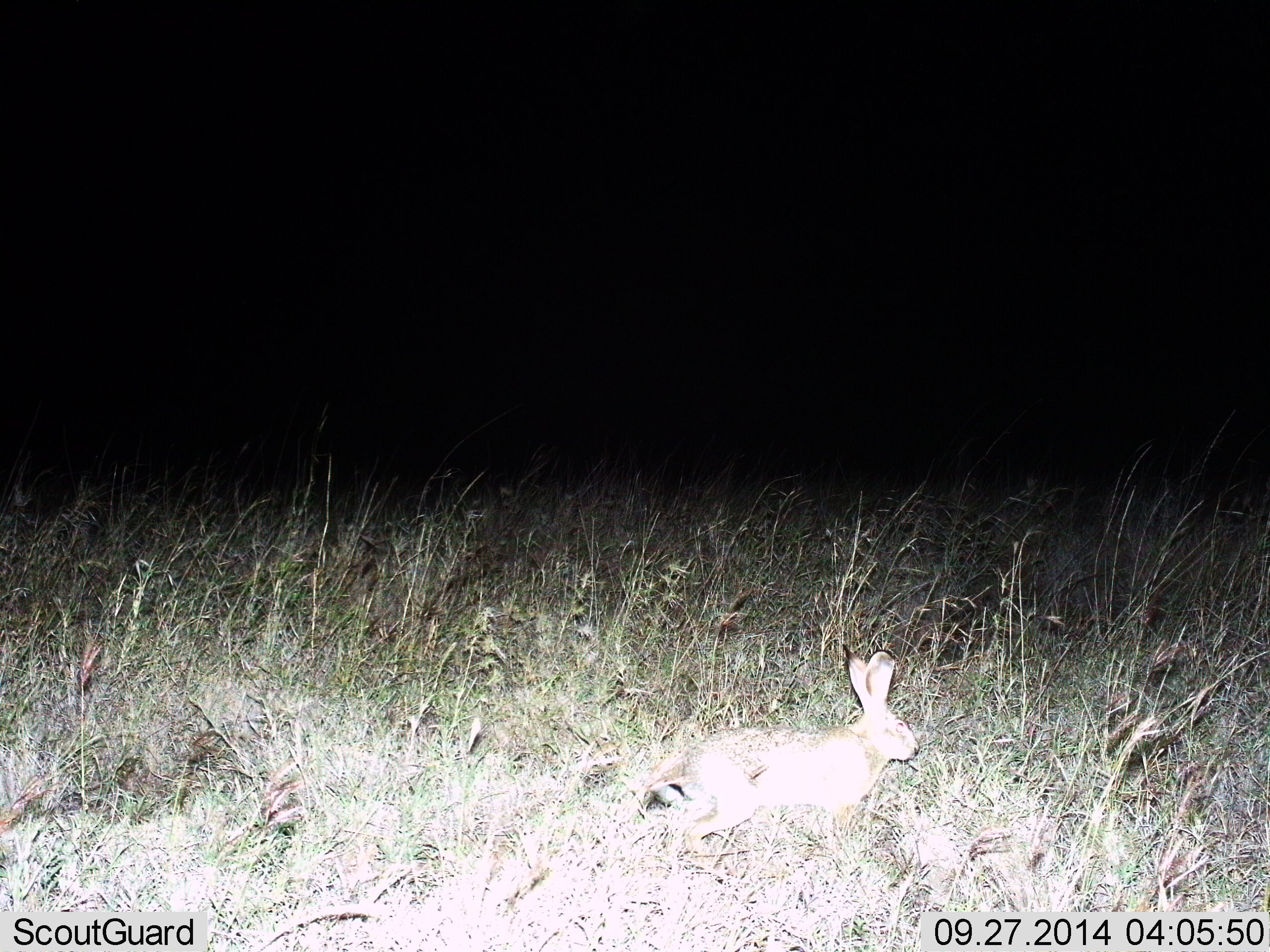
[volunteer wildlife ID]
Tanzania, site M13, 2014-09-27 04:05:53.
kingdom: Animalia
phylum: Chordata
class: Mammalia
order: Lagomorpha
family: Leporidae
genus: Lepus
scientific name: Lepus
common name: hare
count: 1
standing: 60%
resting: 0%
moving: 50%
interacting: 0%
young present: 0%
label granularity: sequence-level